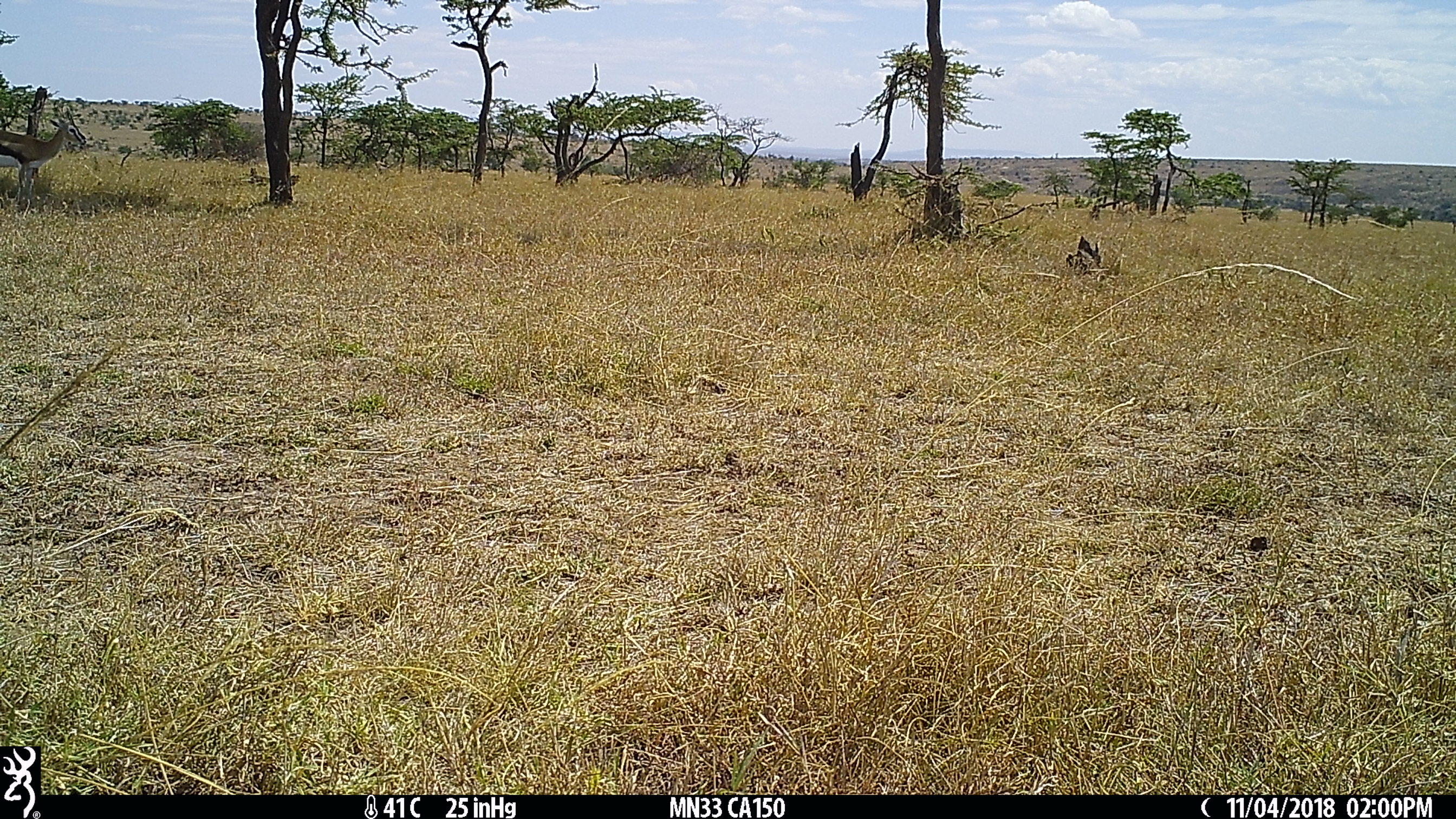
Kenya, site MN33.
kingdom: Animalia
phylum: Chordata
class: Mammalia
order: Artiodactyla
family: Bovidae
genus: Eudorcas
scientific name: Eudorcas thomsonii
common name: thomon's gazelle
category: gazelle thomsons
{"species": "gazelle thomsons (thomon's gazelle) (Eudorcas thomsonii)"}